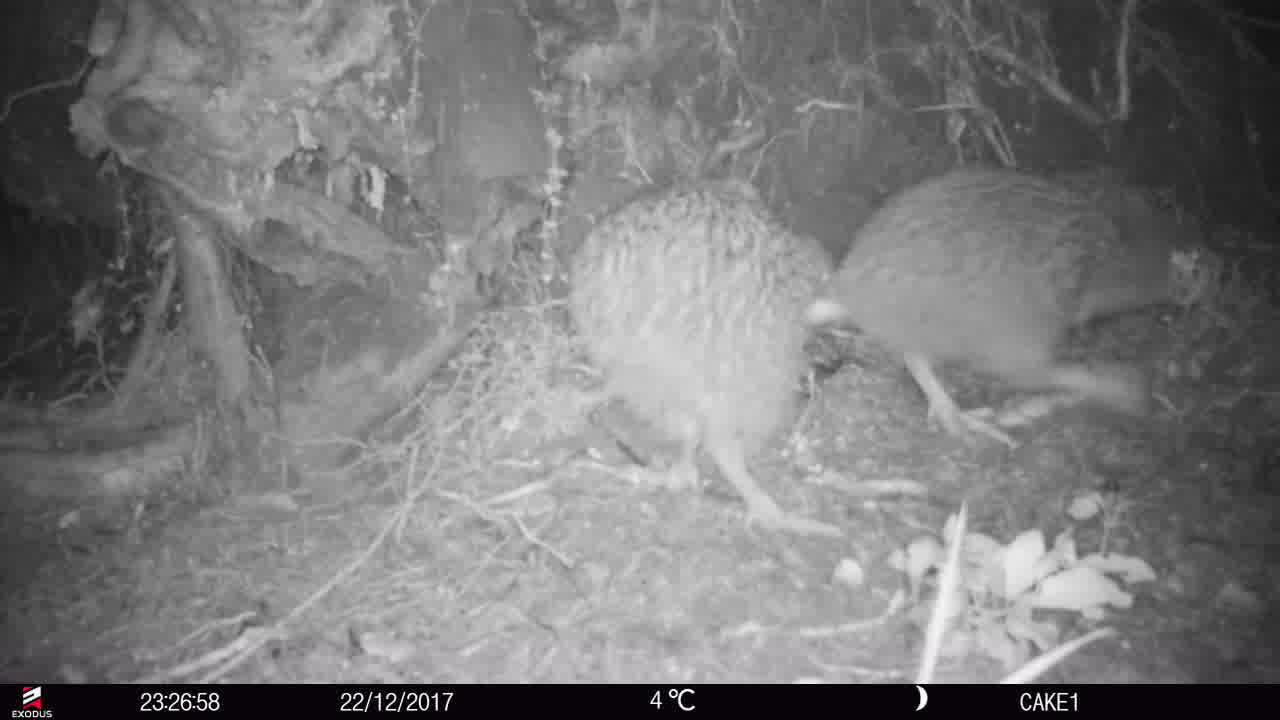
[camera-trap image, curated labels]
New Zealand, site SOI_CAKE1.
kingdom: Animalia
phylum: Chordata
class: Aves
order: Apterygiformes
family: Apterygidae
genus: Apteryx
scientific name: Apteryx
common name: kiwi